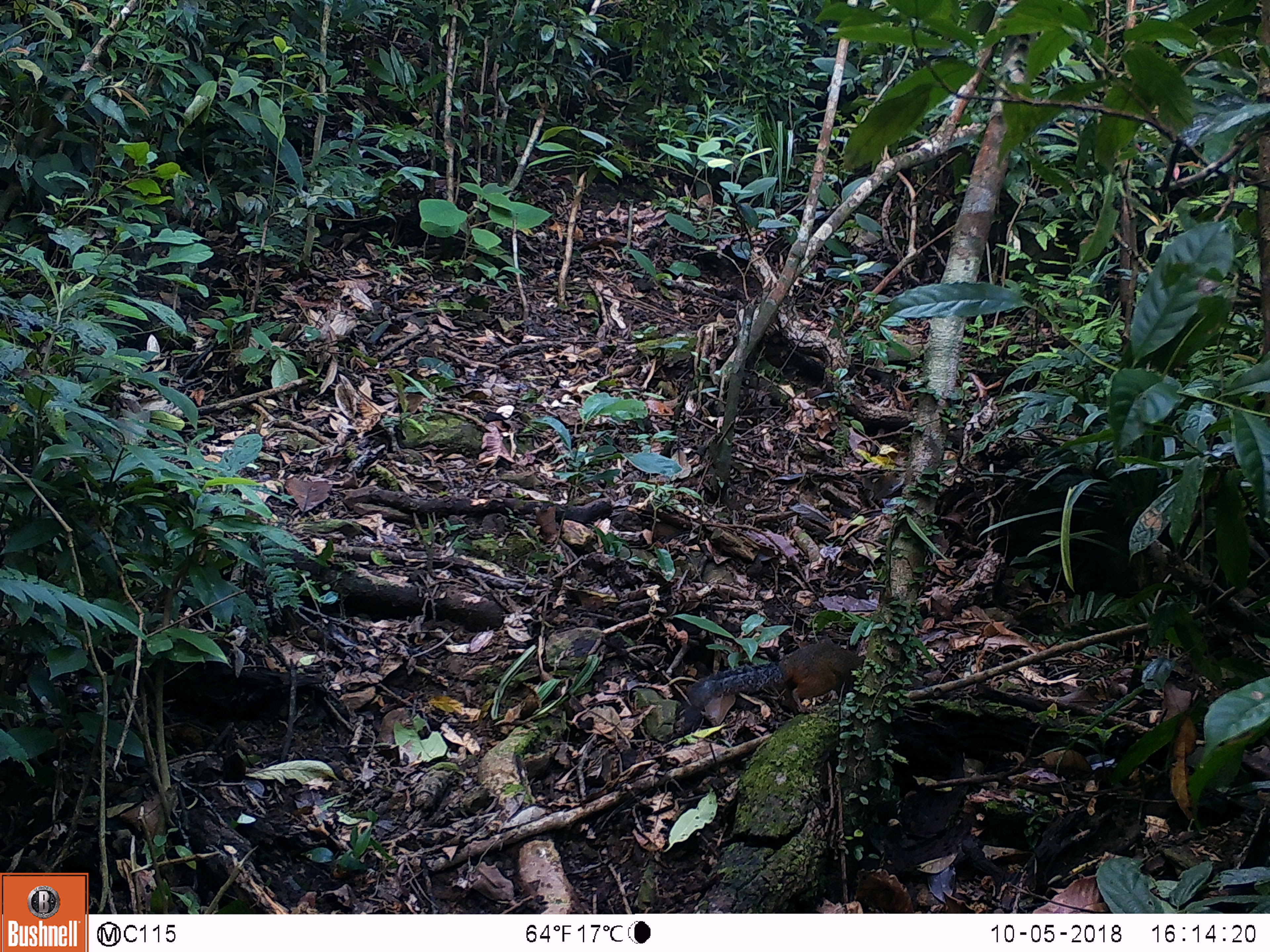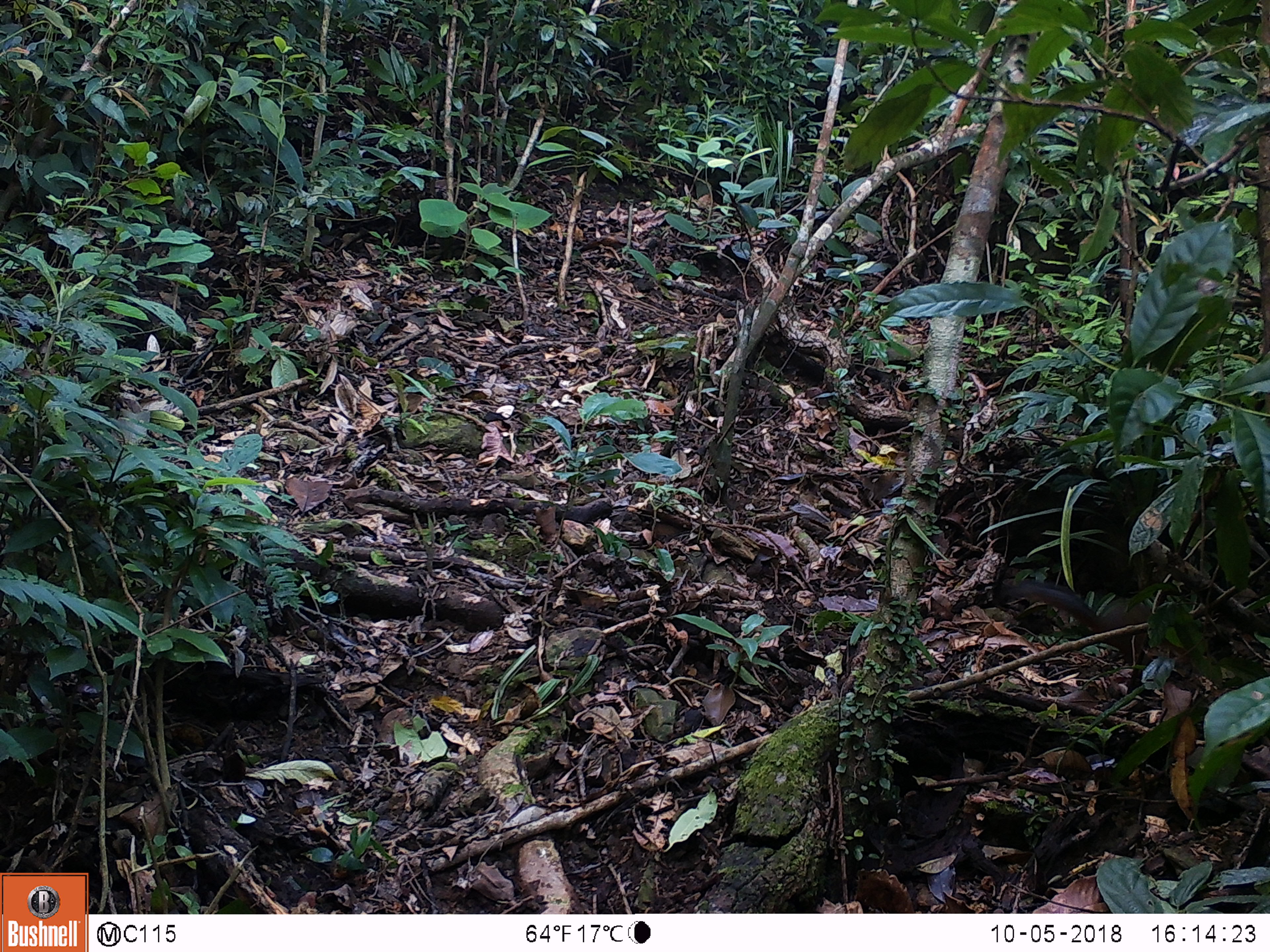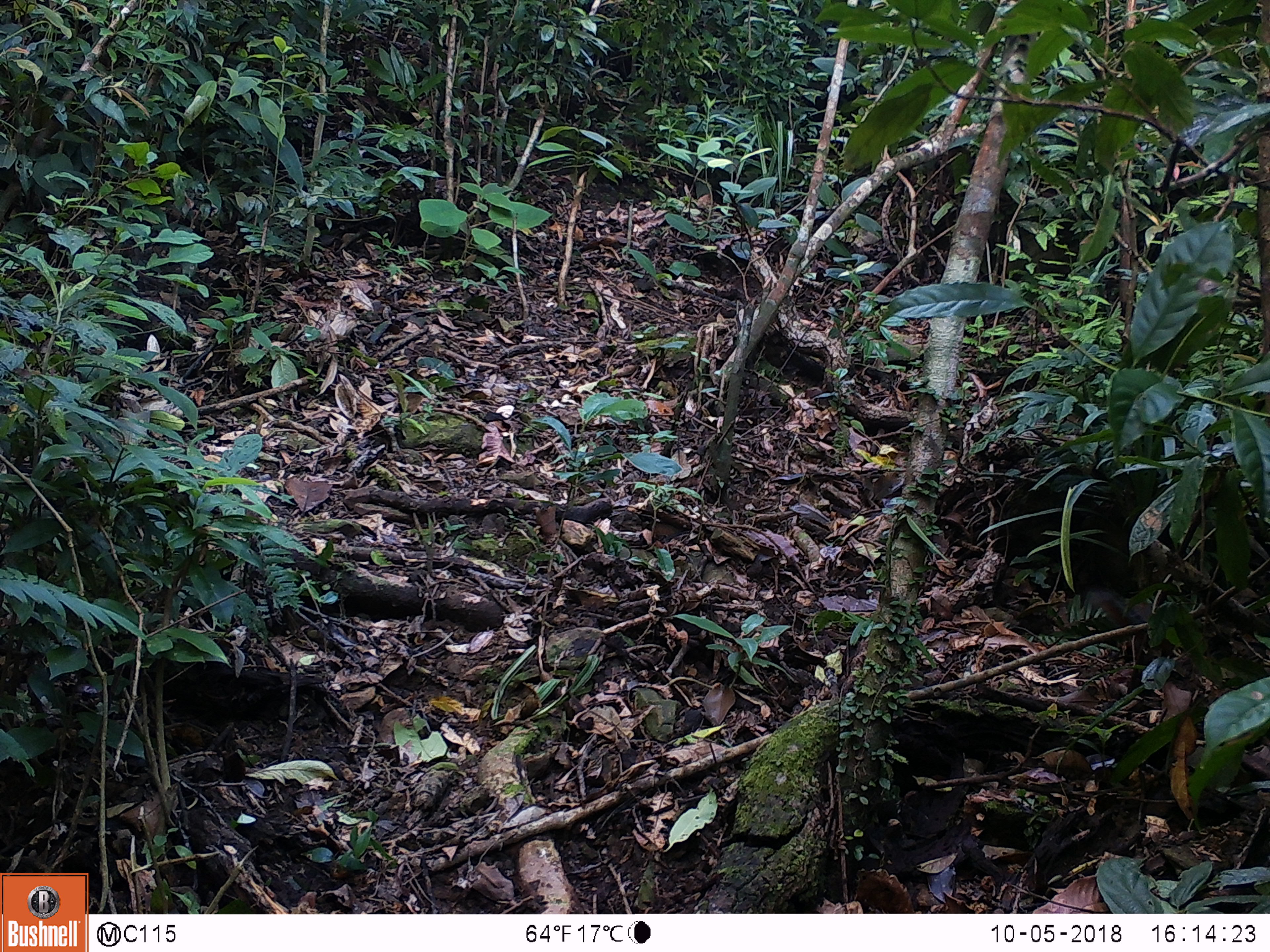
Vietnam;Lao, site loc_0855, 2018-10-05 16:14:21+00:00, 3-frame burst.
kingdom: Animalia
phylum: Chordata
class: Mammalia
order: Rodentia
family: Sciuridae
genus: Dremomys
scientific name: Dremomys rufigenis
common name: red-cheeked squirrel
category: red cheeked squirrel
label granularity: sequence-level